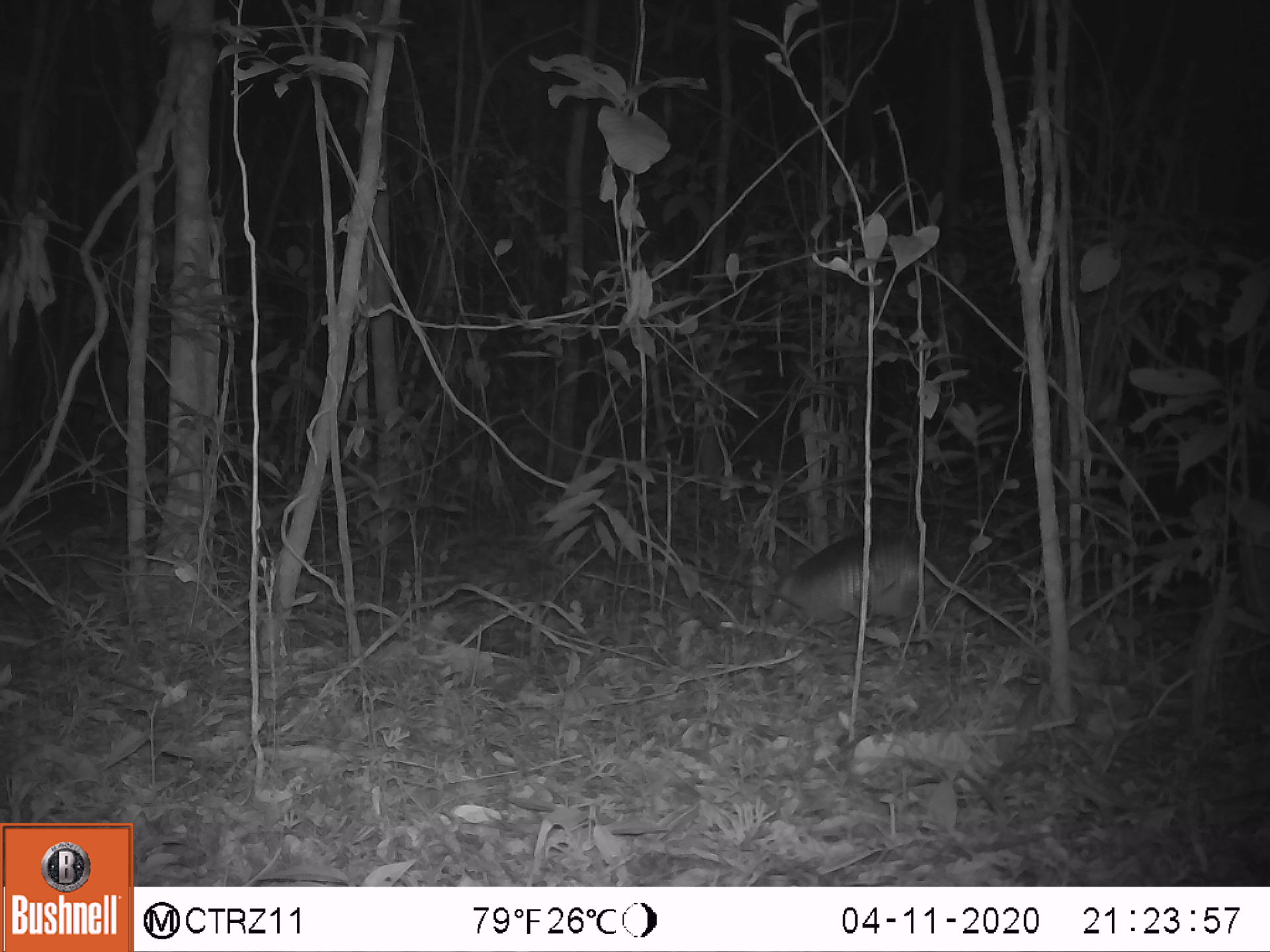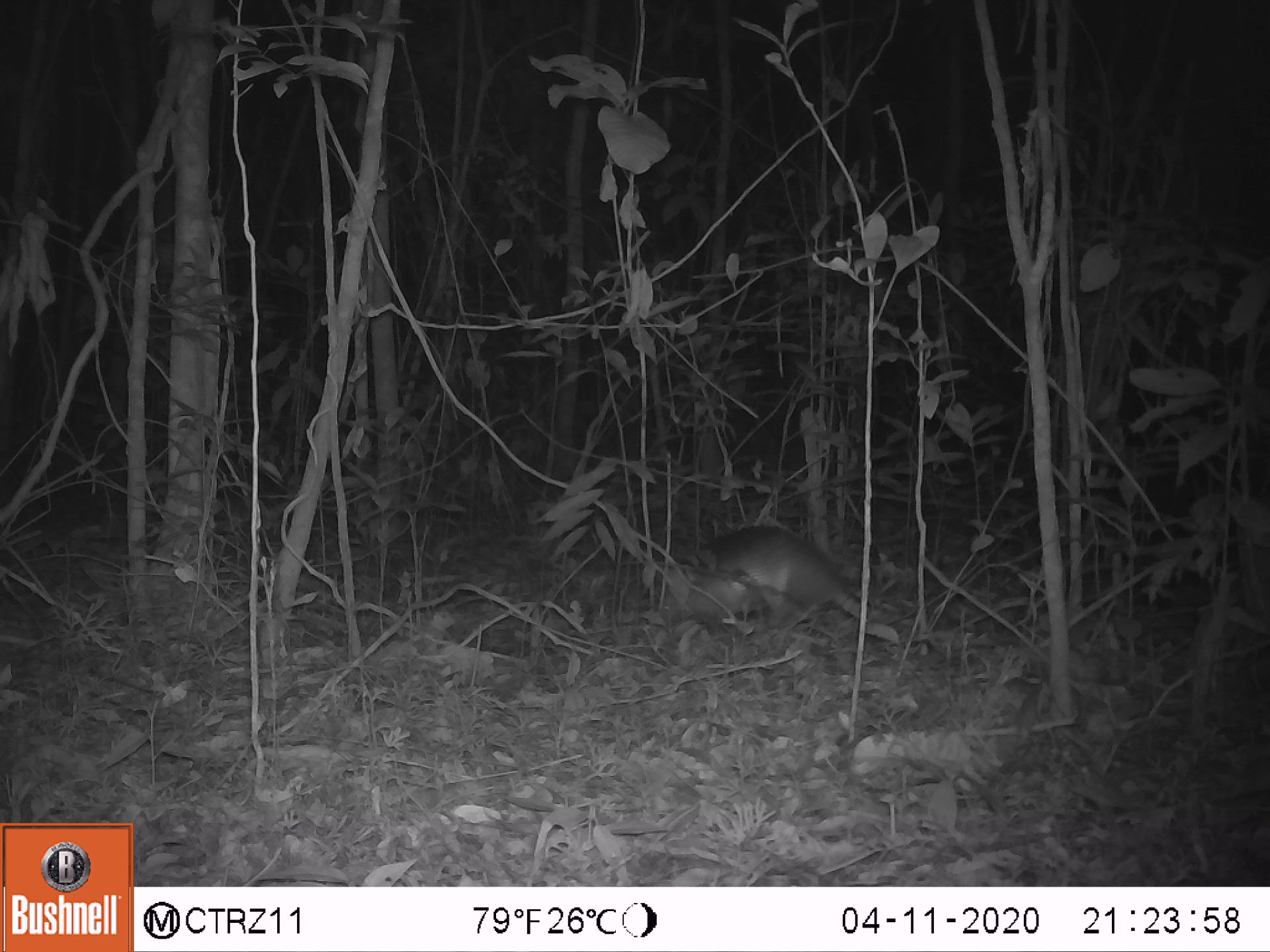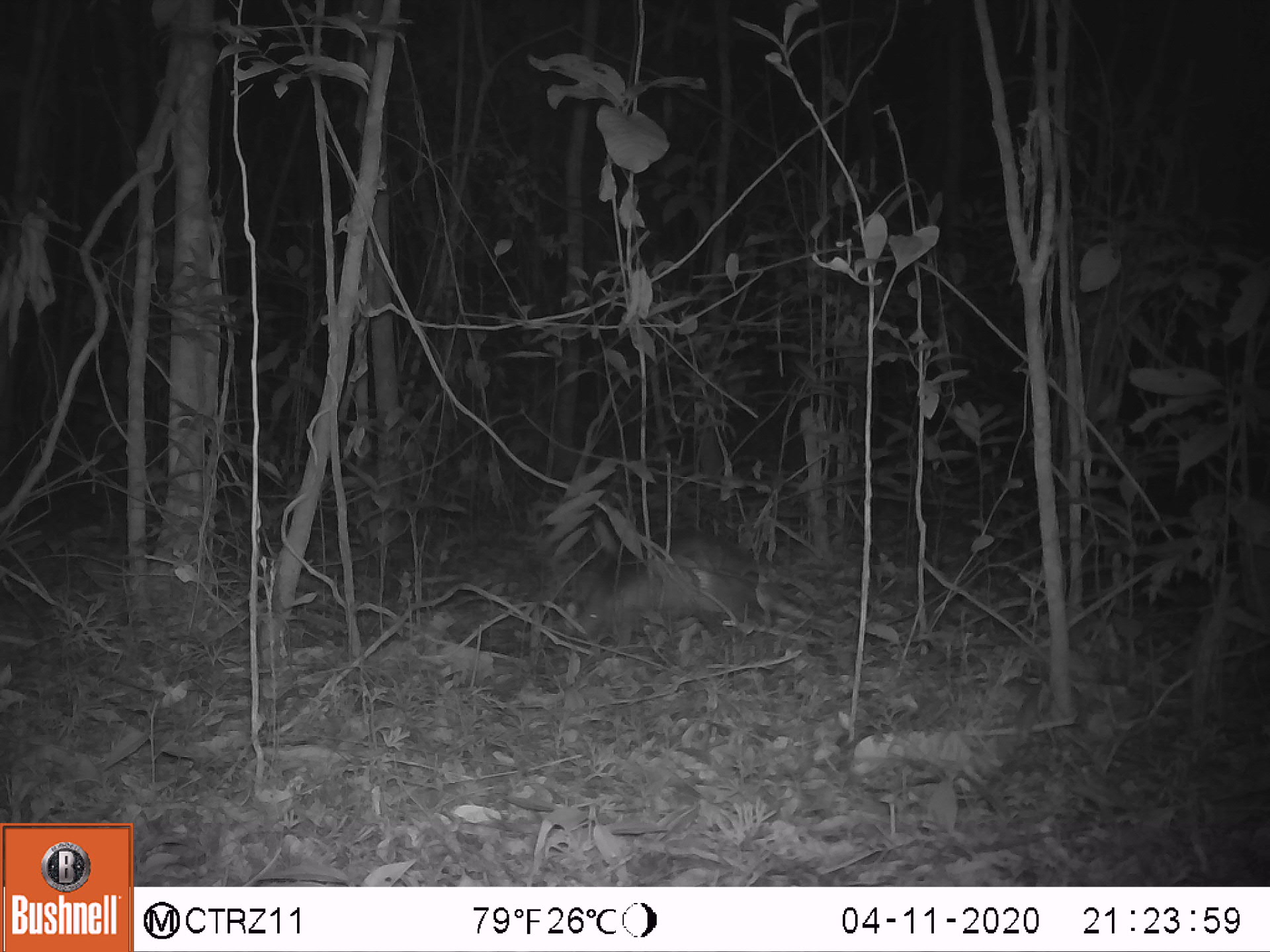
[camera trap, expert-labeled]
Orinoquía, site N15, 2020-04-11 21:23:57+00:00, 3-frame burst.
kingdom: Animalia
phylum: Chordata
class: Mammalia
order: Cingulata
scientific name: Cingulata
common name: armadillo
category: unknown armadillo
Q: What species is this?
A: Unknown armadillo (armadillo) (Cingulata).